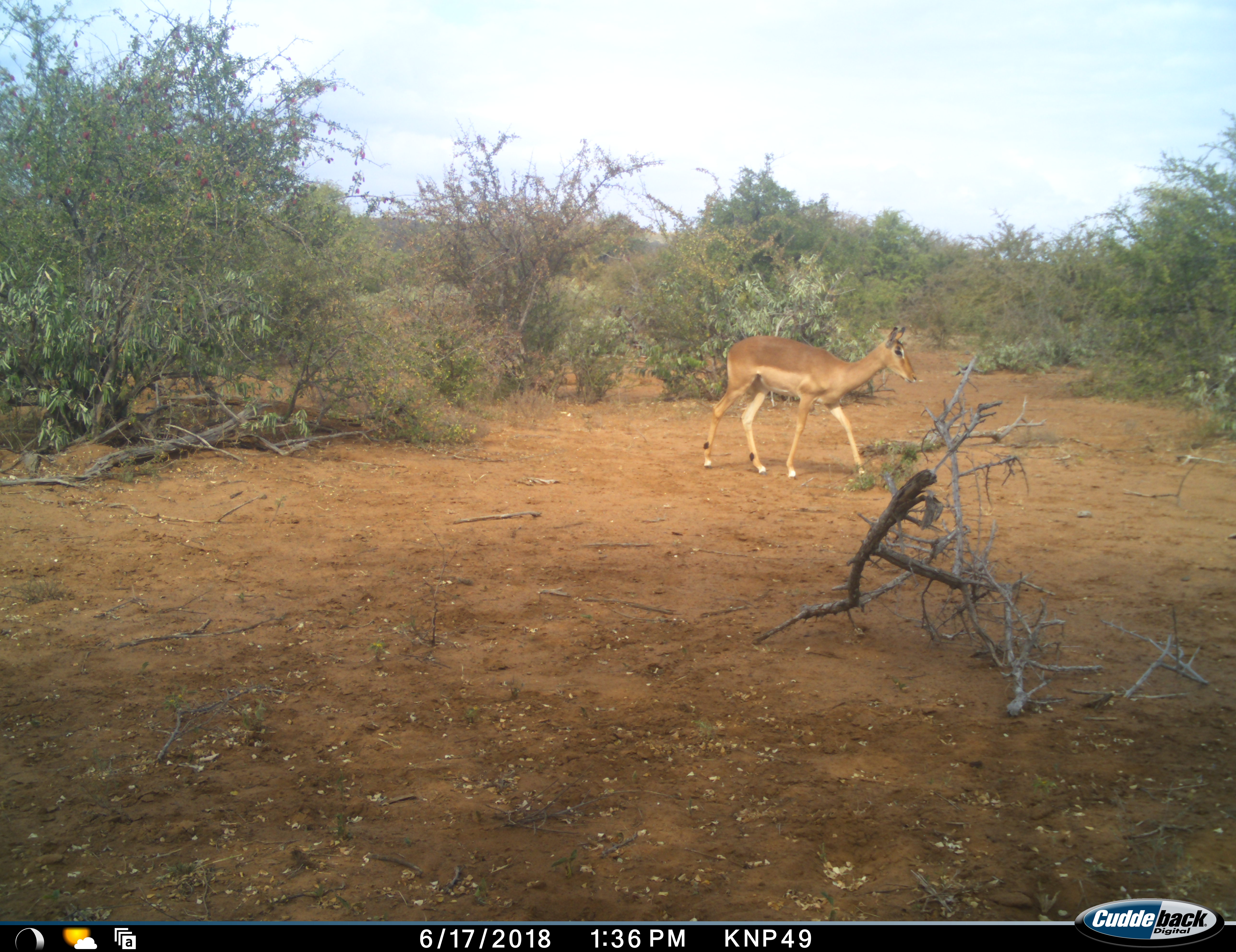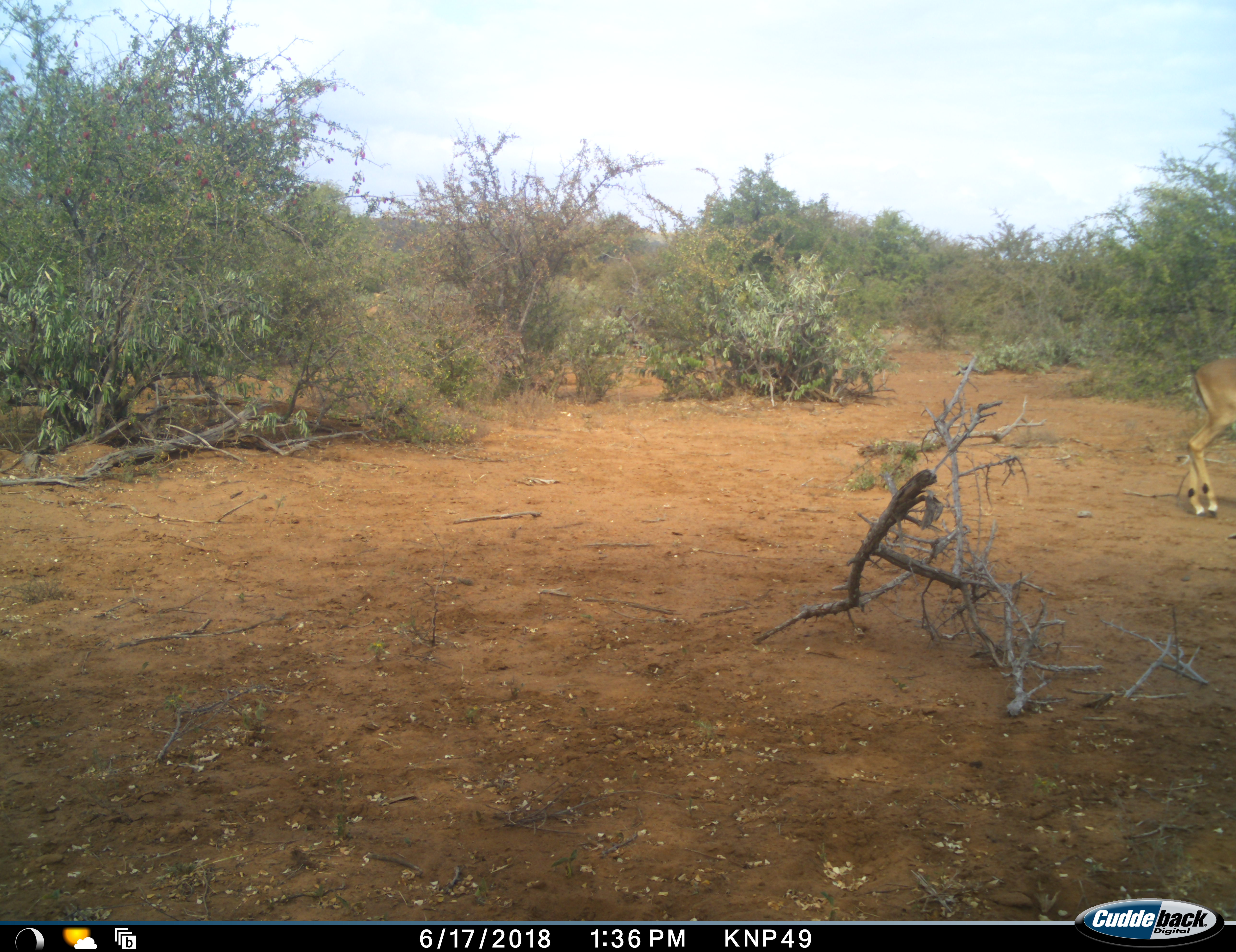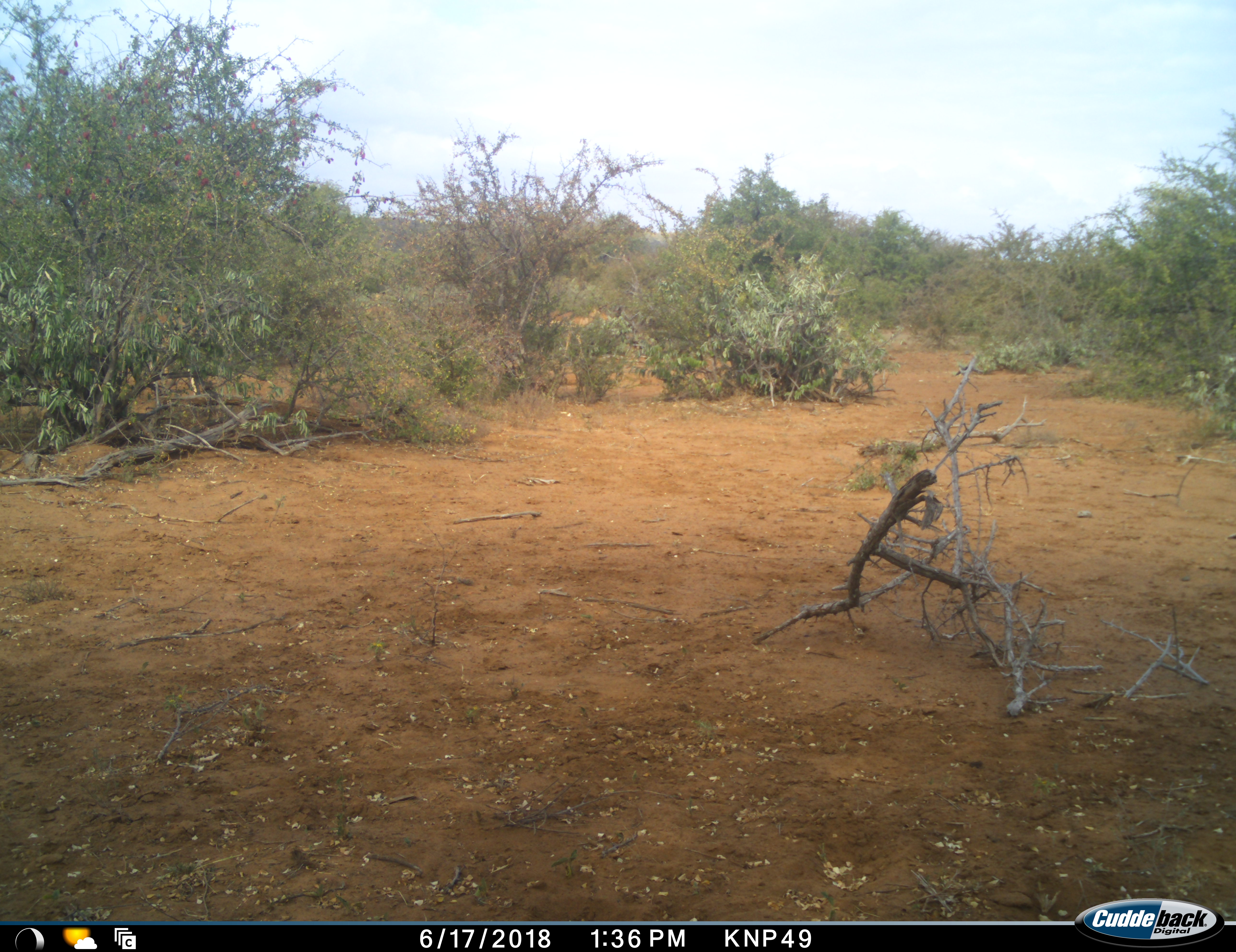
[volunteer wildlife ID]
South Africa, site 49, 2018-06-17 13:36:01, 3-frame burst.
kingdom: Animalia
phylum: Chordata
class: Mammalia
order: Artiodactyla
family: Bovidae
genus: Aepyceros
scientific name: Aepyceros melampus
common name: impala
Impala (Aepyceros melampus), count 1. Behavior (volunteer vote fractions): standing 11%, resting 0%, moving 100%, interacting 0%. Young present (vote fraction): 0%. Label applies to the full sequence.